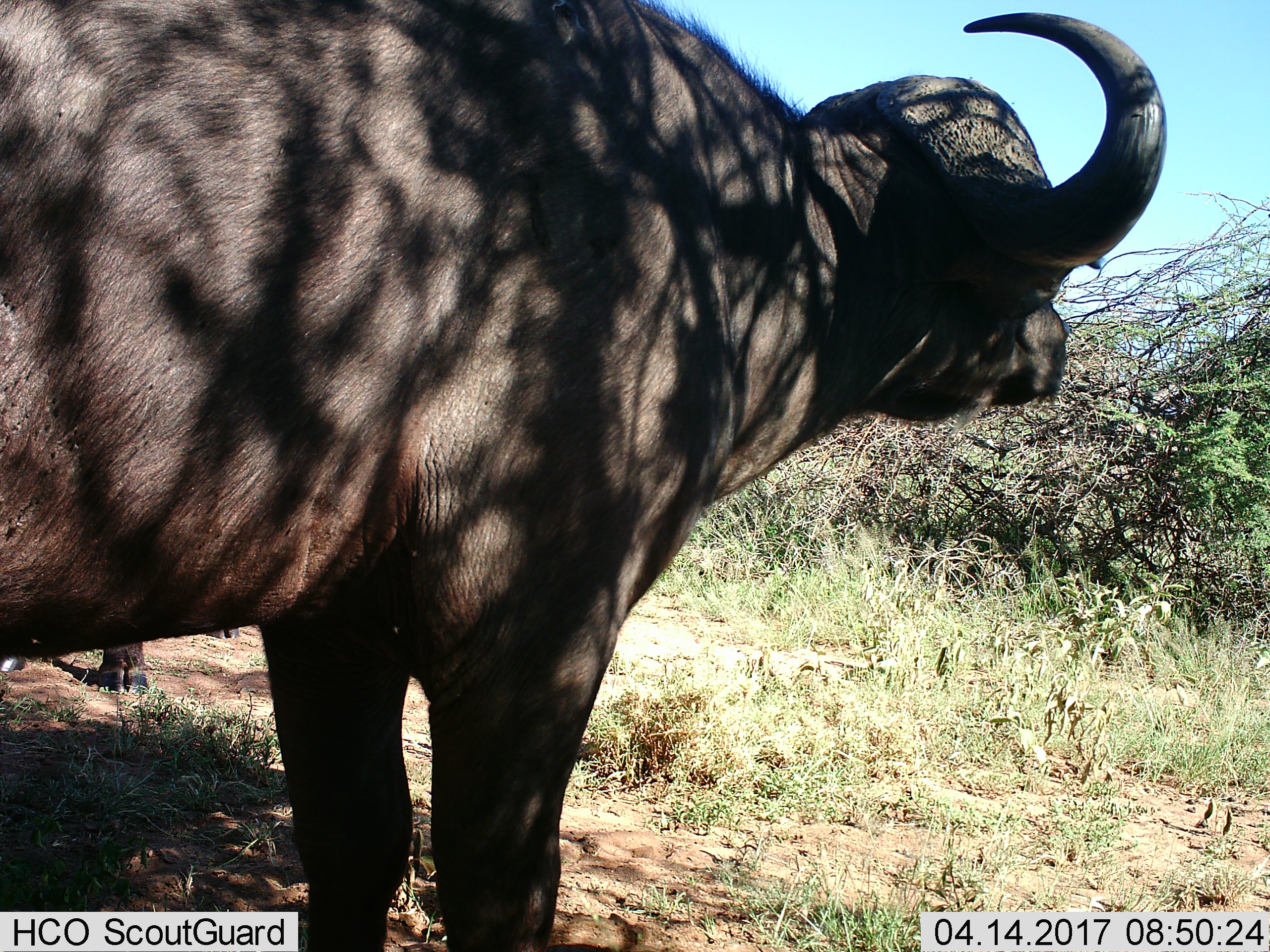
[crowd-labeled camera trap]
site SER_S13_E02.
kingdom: Animalia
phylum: Chordata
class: Mammalia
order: Artiodactyla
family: Bovidae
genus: Syncerus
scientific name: Syncerus caffer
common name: african buffalo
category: buffalo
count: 2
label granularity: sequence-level